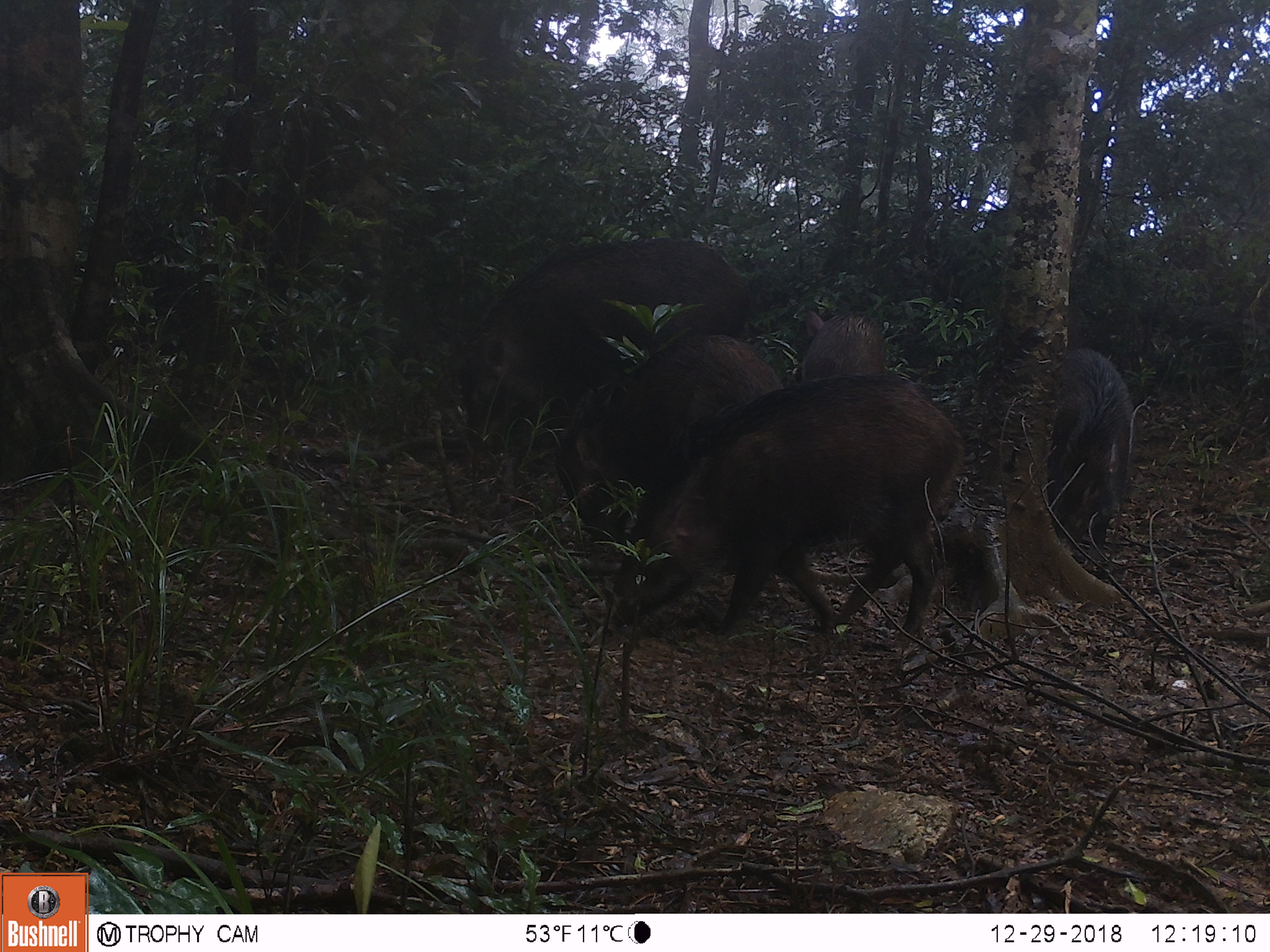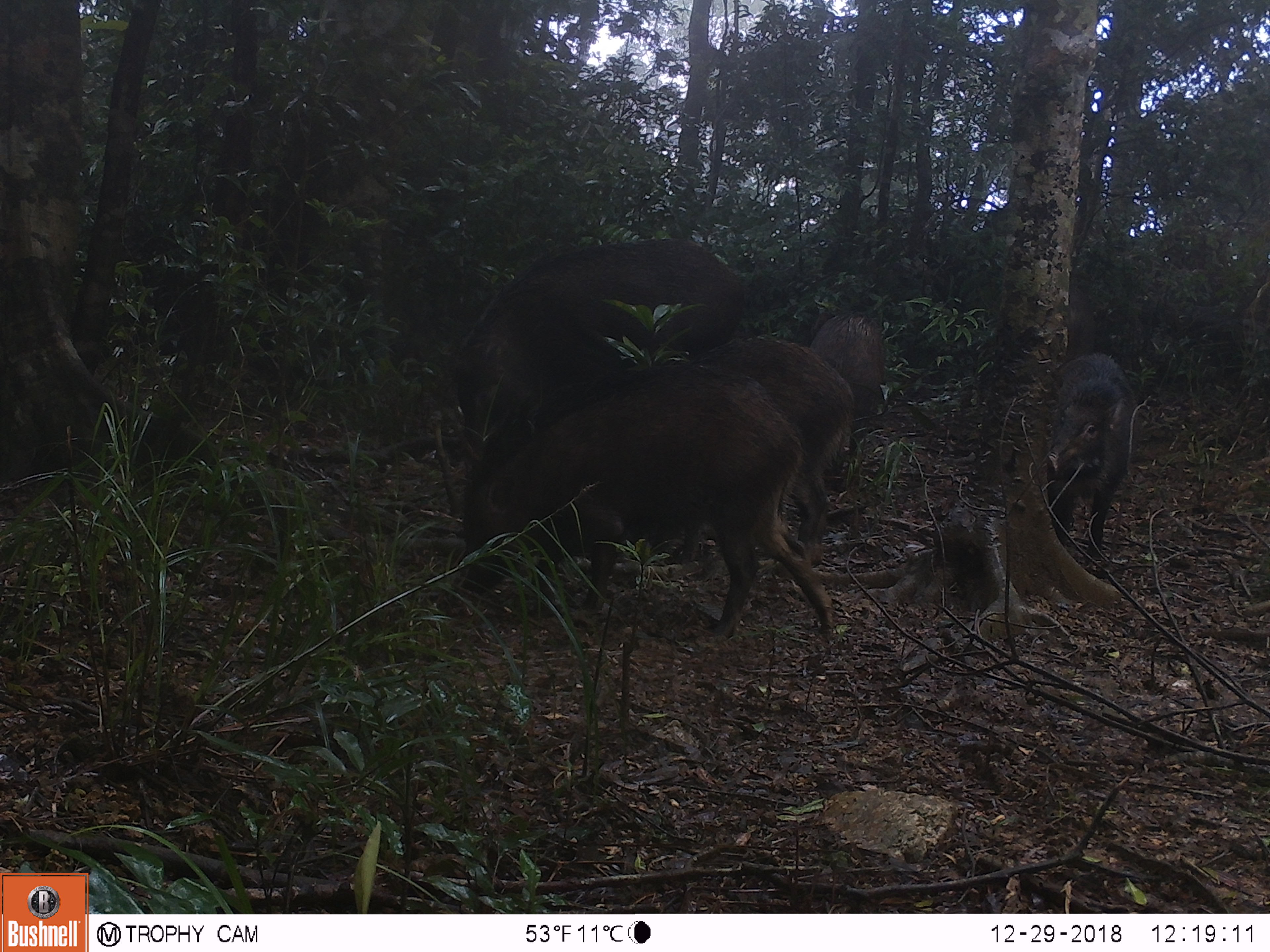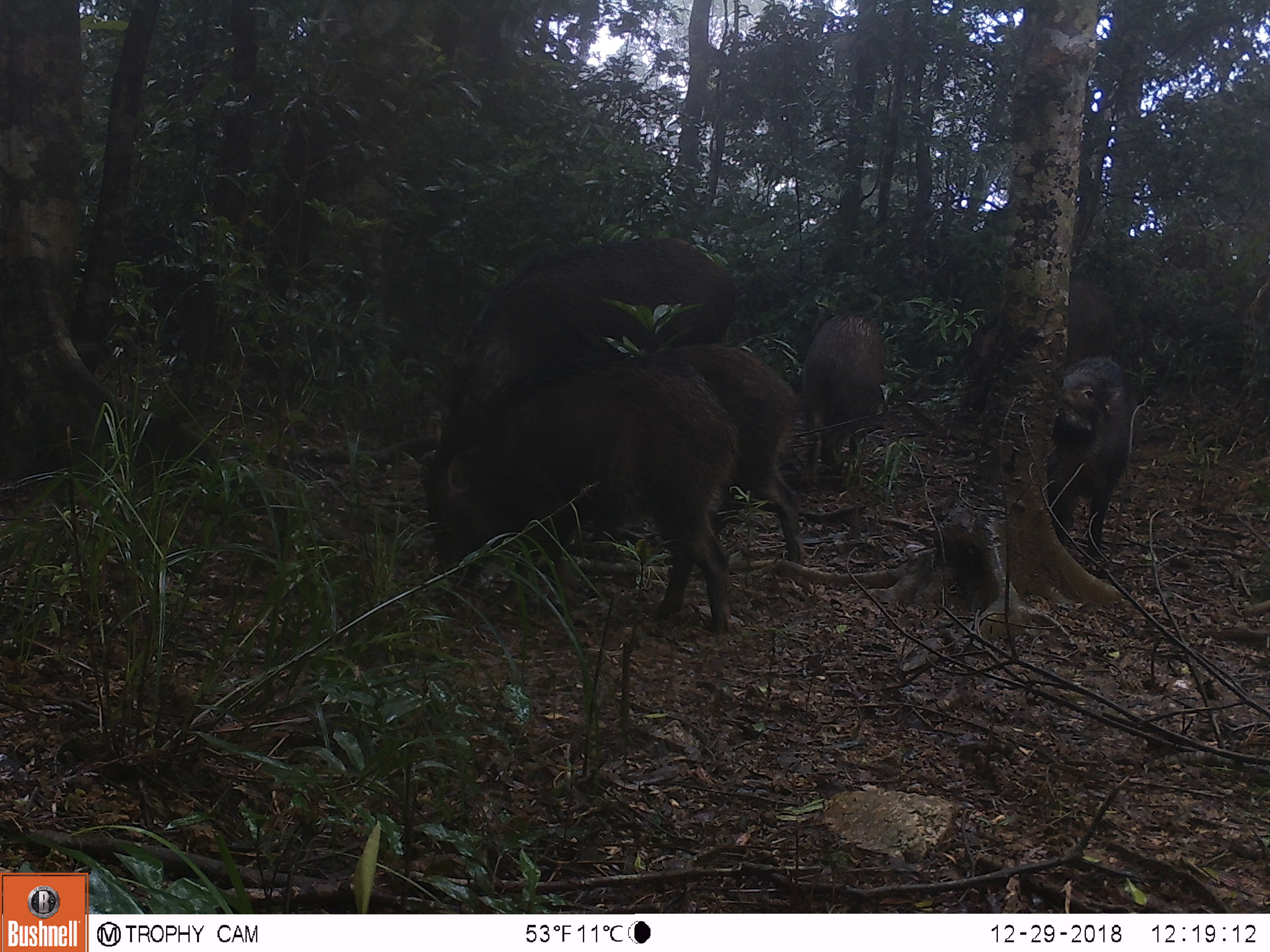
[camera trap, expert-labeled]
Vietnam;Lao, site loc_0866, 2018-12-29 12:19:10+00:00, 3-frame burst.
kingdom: Animalia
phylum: Chordata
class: Mammalia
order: Artiodactyla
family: Suidae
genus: Sus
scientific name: Sus scrofa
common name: eurasian wild pig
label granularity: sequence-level